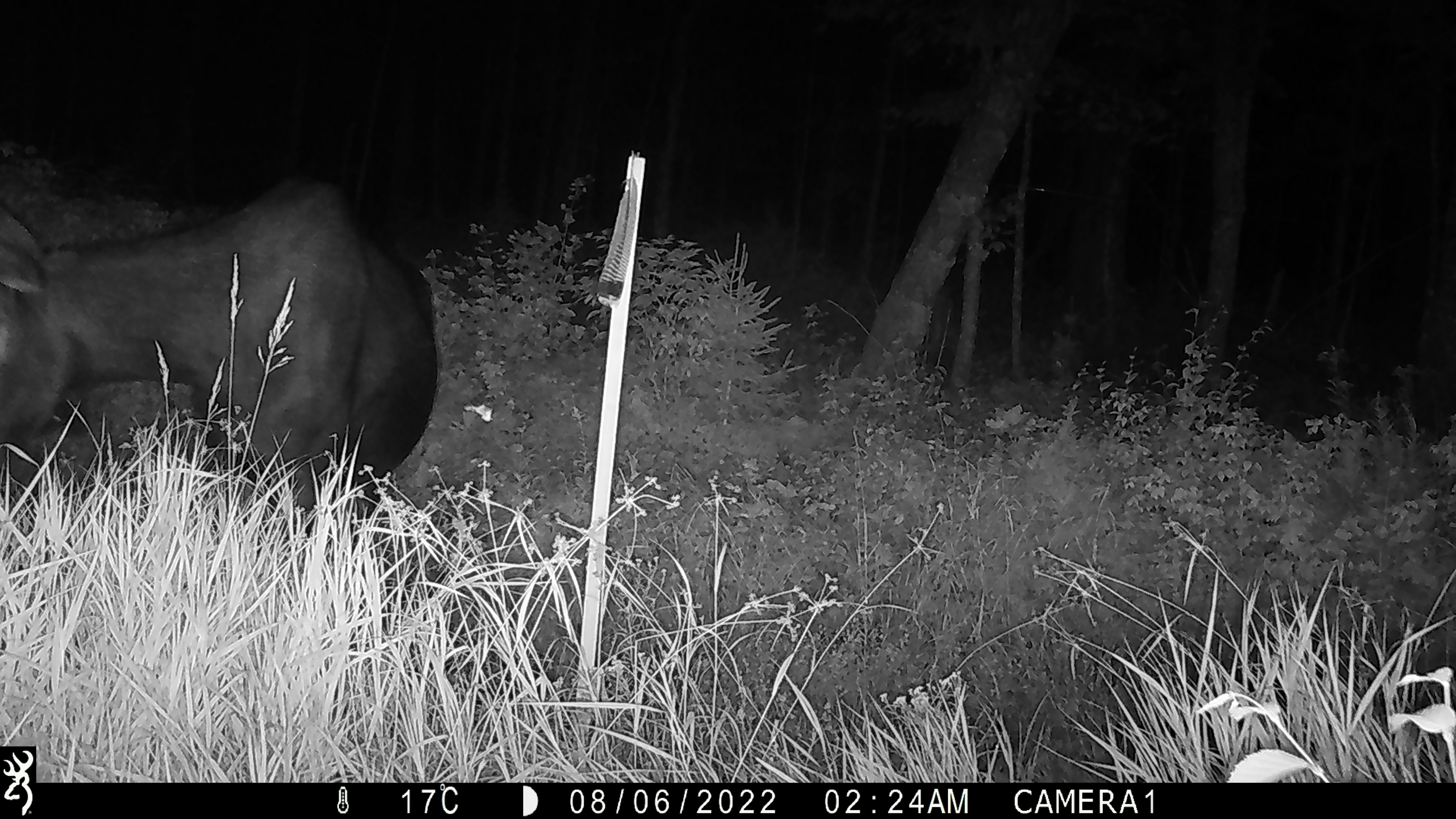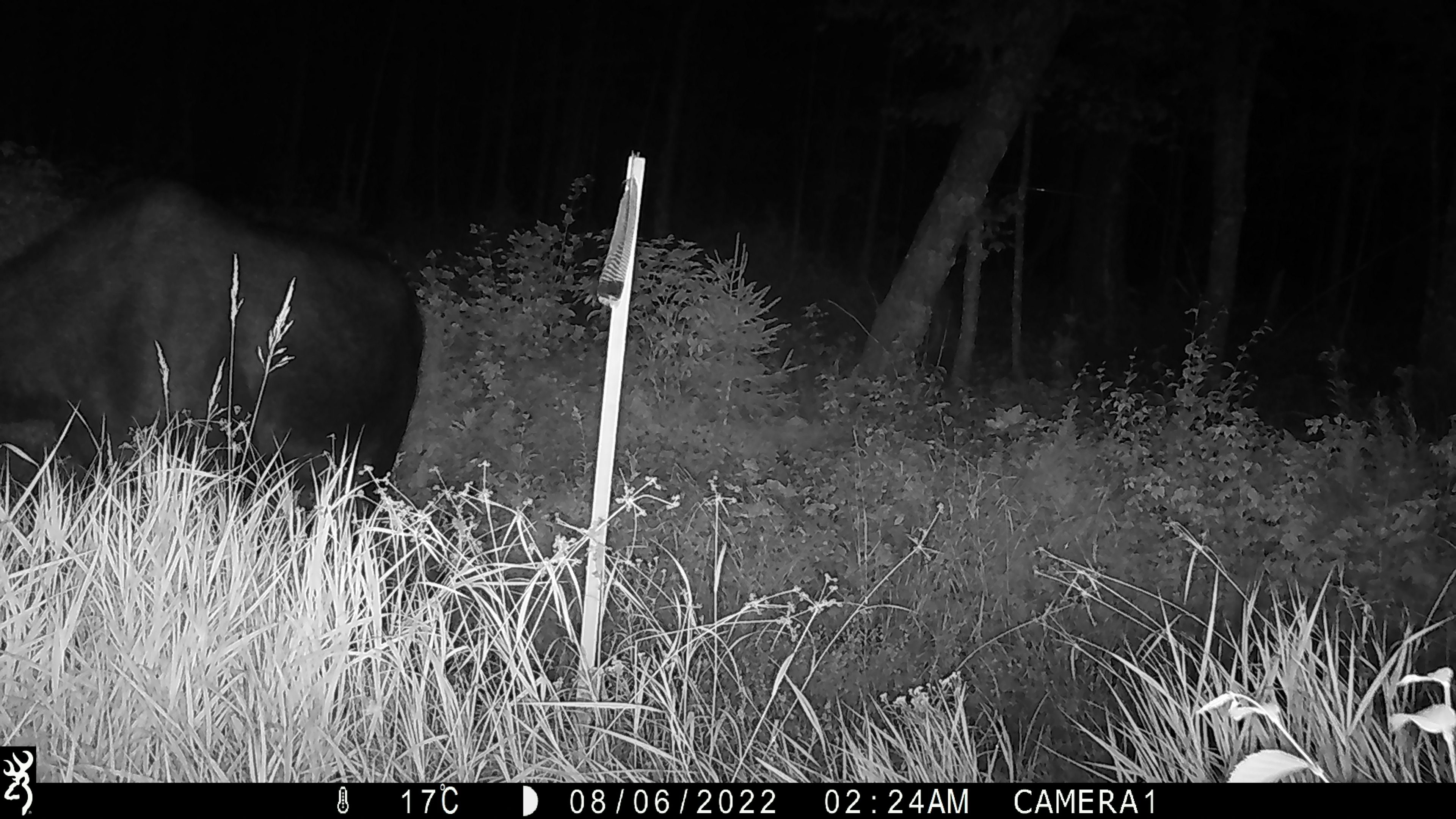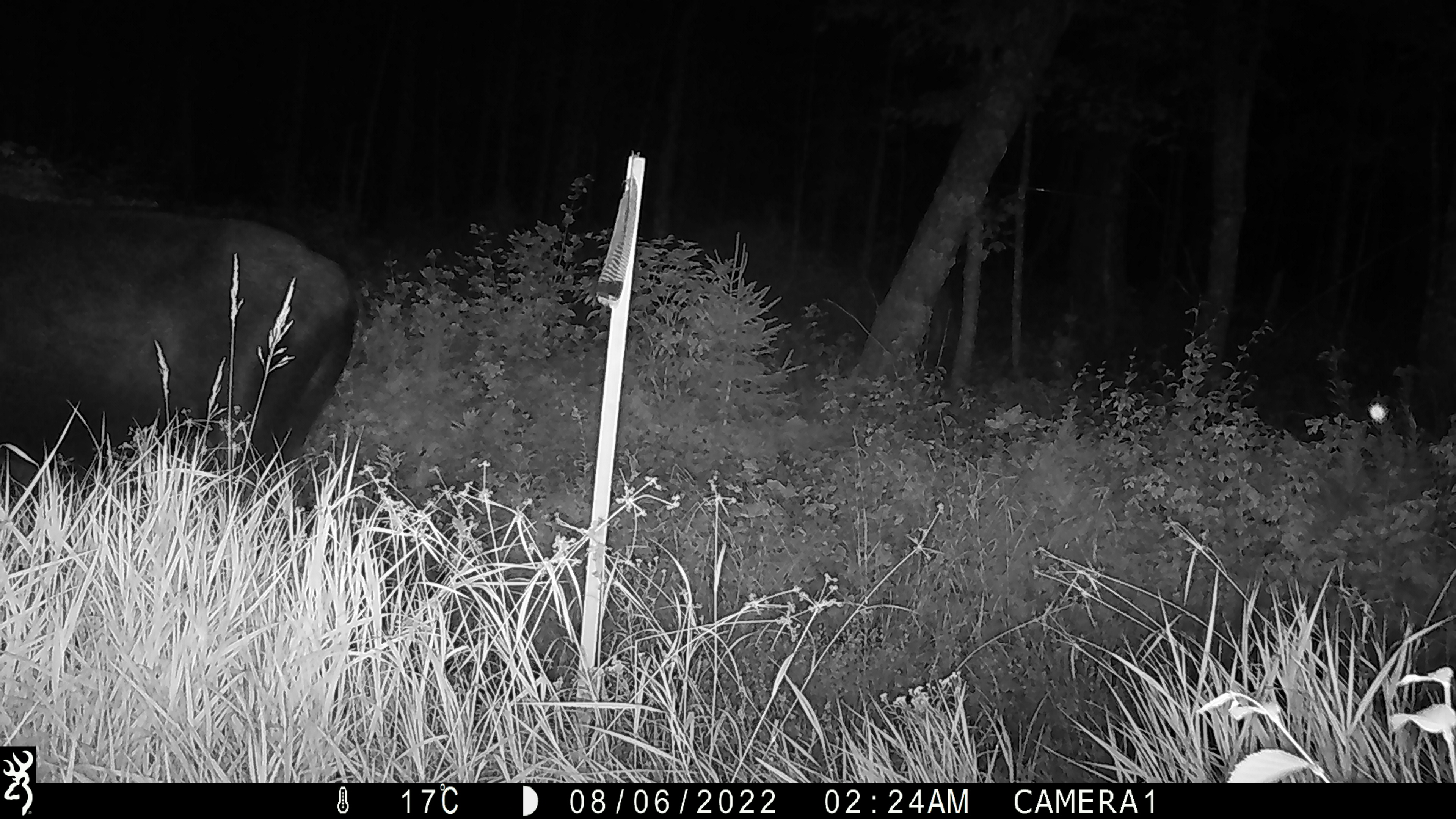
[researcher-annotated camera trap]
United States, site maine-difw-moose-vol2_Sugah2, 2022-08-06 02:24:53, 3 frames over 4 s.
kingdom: Animalia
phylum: Chordata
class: Mammalia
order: Artiodactyla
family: Cervidae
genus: Alces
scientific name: Alces alces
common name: moose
Moose (Alces alces).